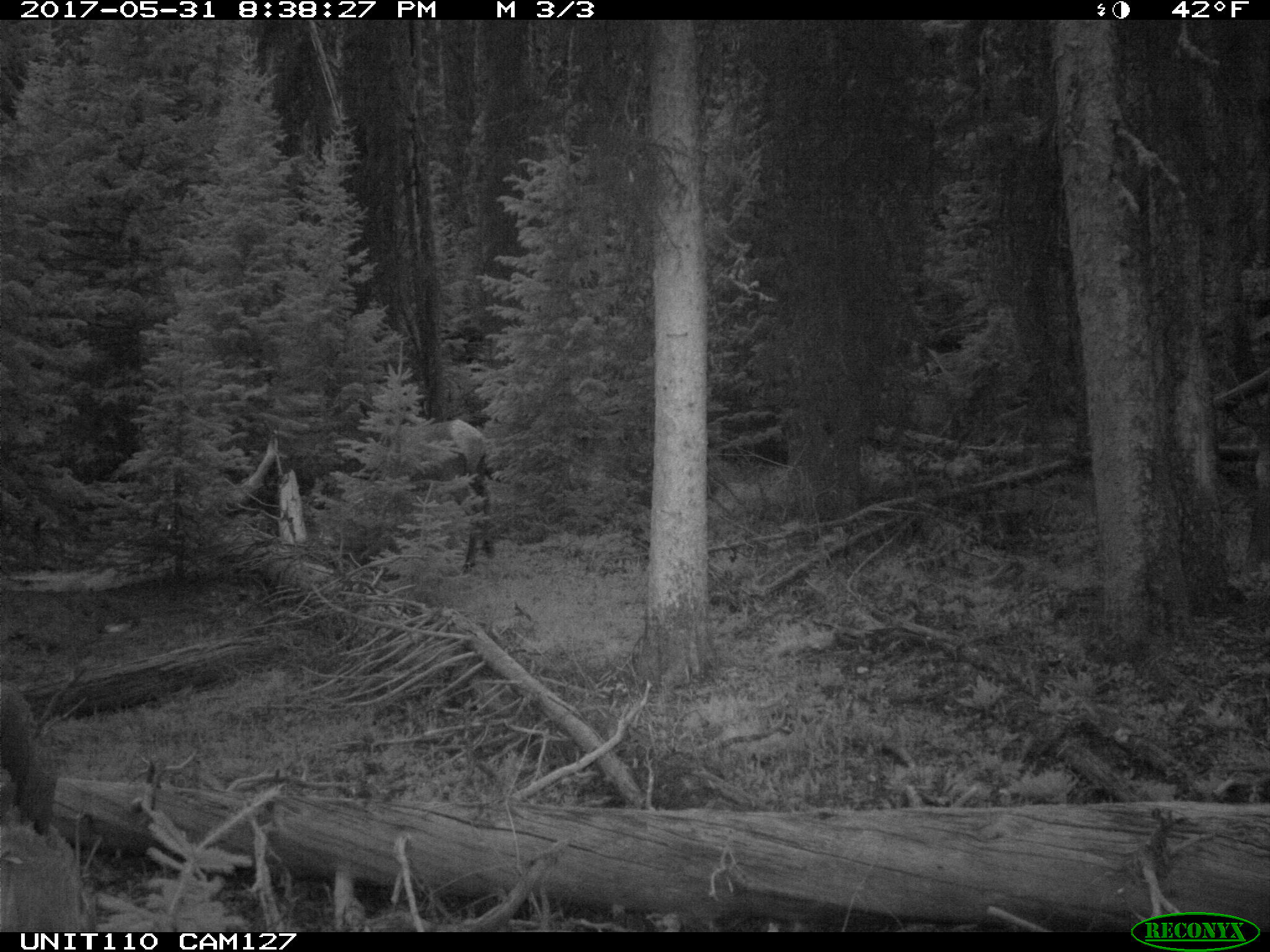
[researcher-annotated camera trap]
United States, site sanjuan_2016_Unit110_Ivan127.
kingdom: Animalia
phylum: Chordata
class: Mammalia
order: Artiodactyla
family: Cervidae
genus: Cervus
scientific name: Cervus elaphus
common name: red deer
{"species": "Cervus elaphus (red deer)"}